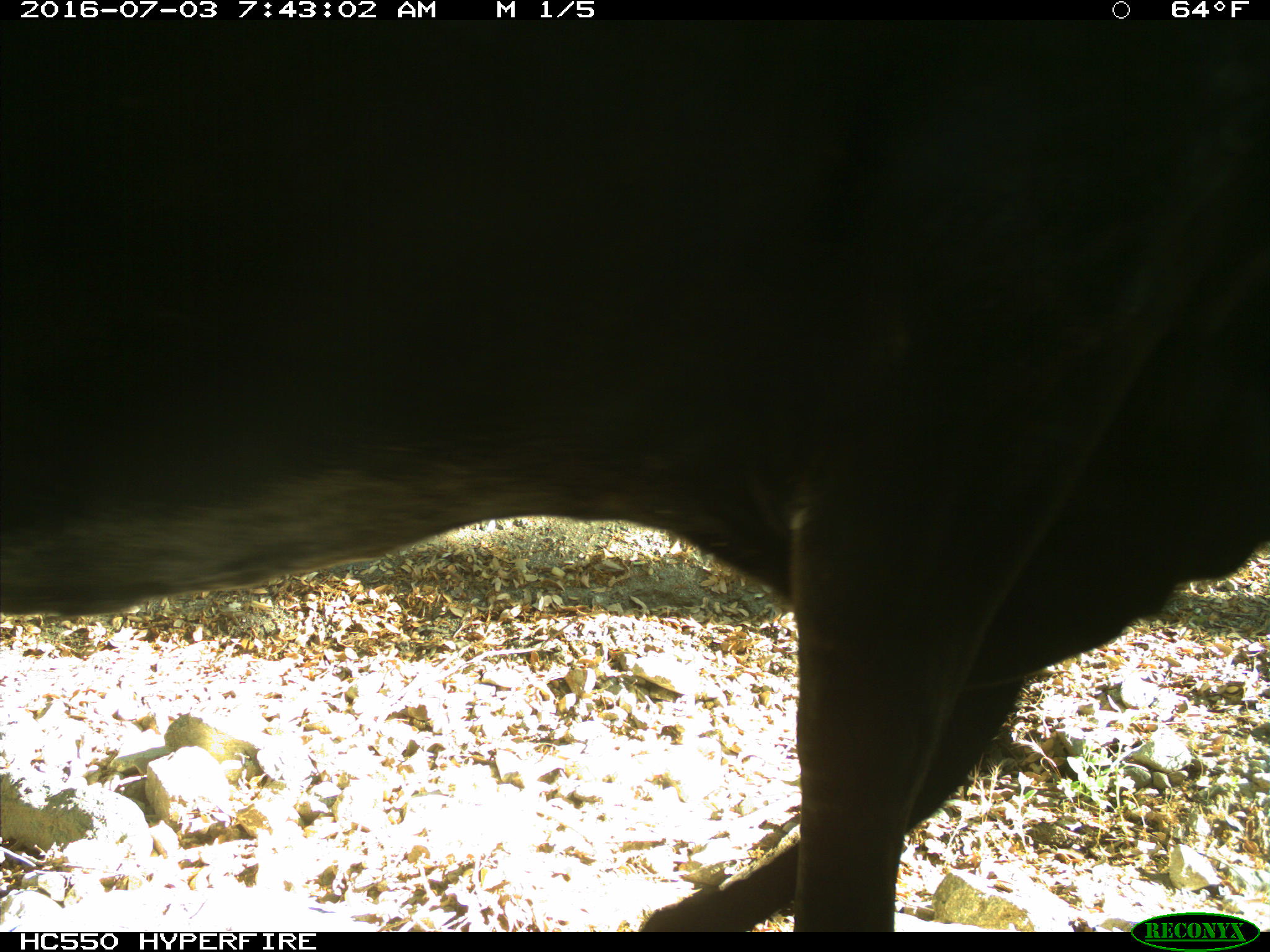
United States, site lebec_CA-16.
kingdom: Animalia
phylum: Chordata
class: Mammalia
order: Artiodactyla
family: Bovidae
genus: Bos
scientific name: Bos taurus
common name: domestic cow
Bos taurus (domestic cow).